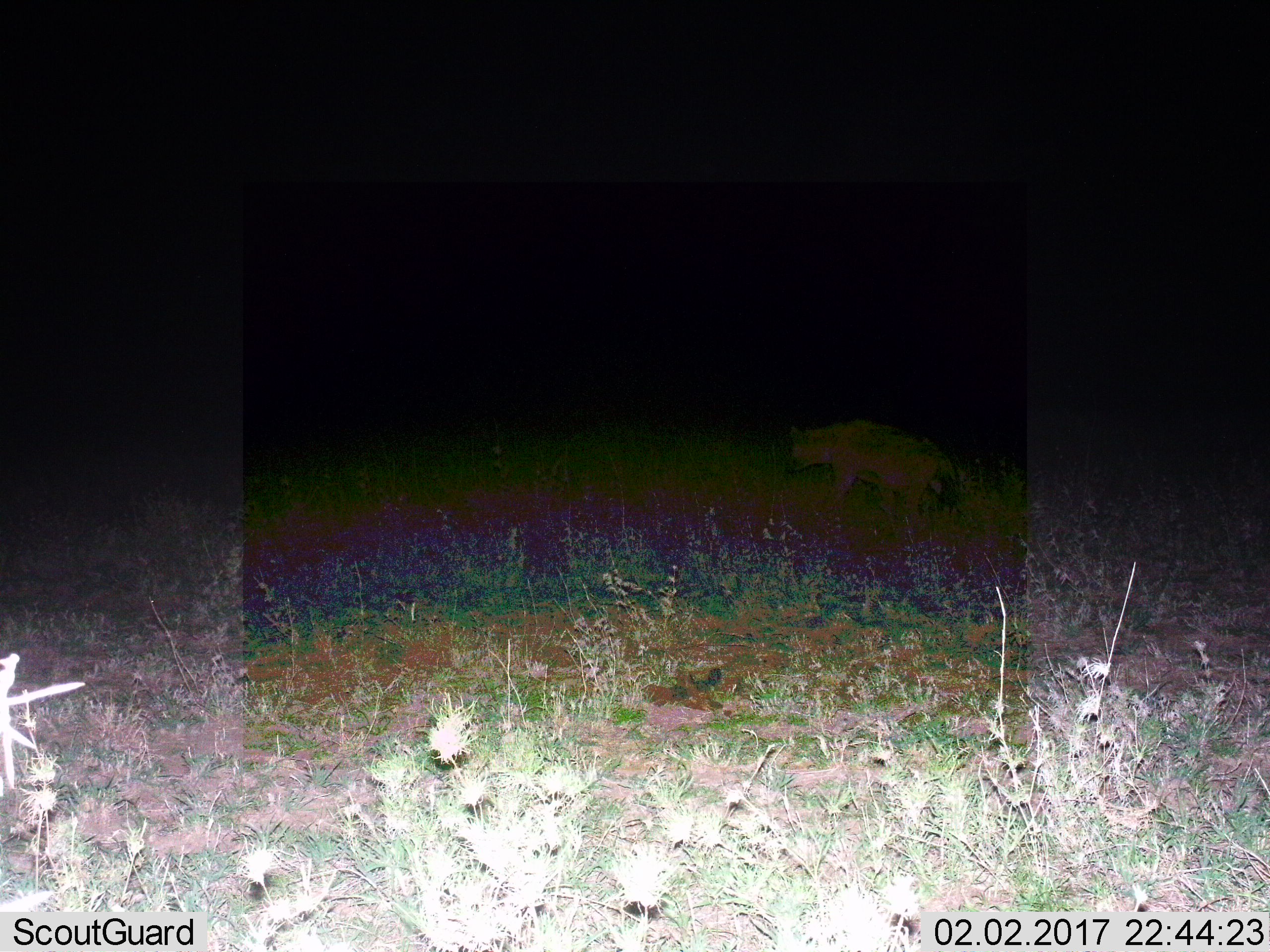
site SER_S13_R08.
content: unidentified animal